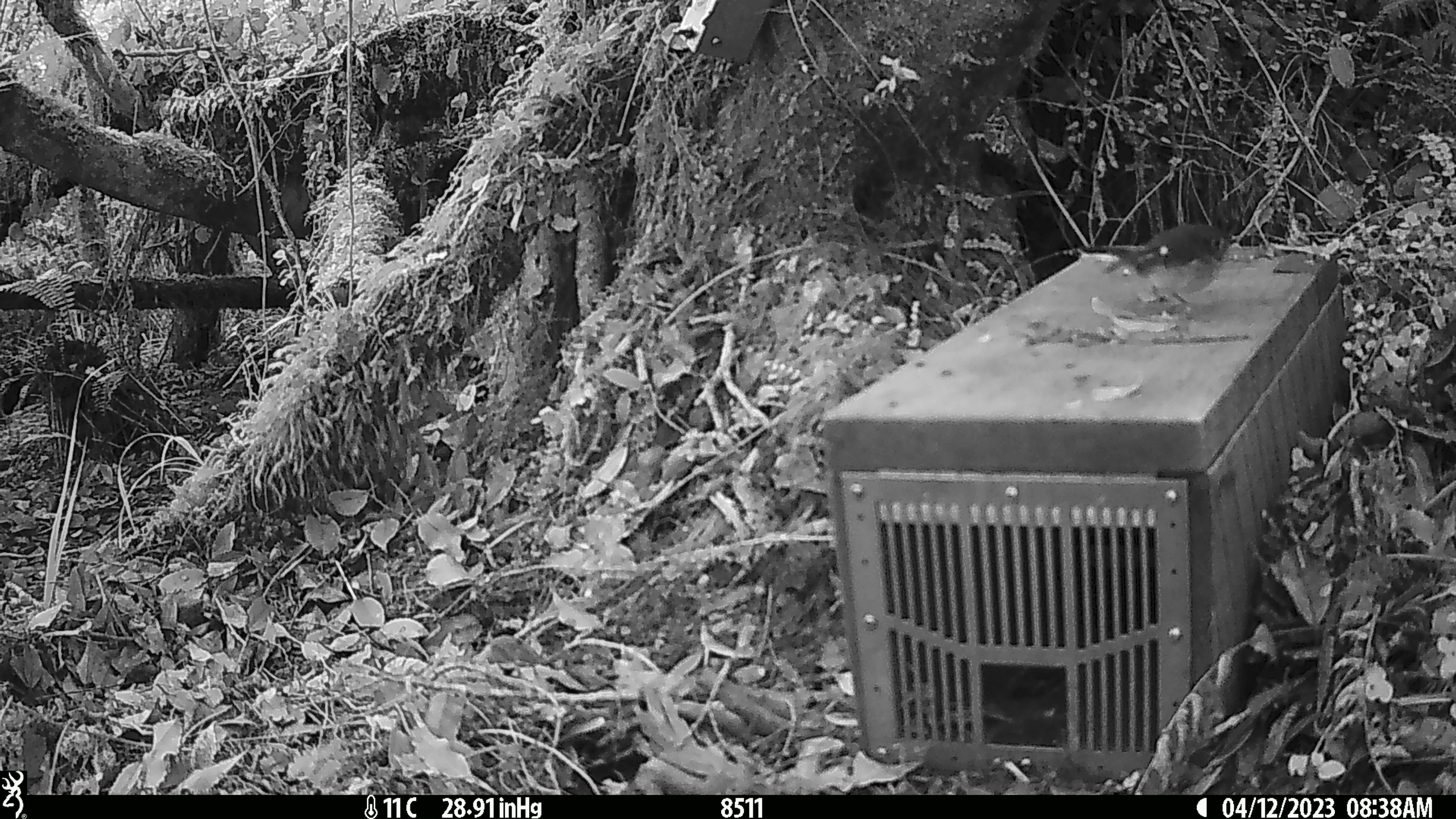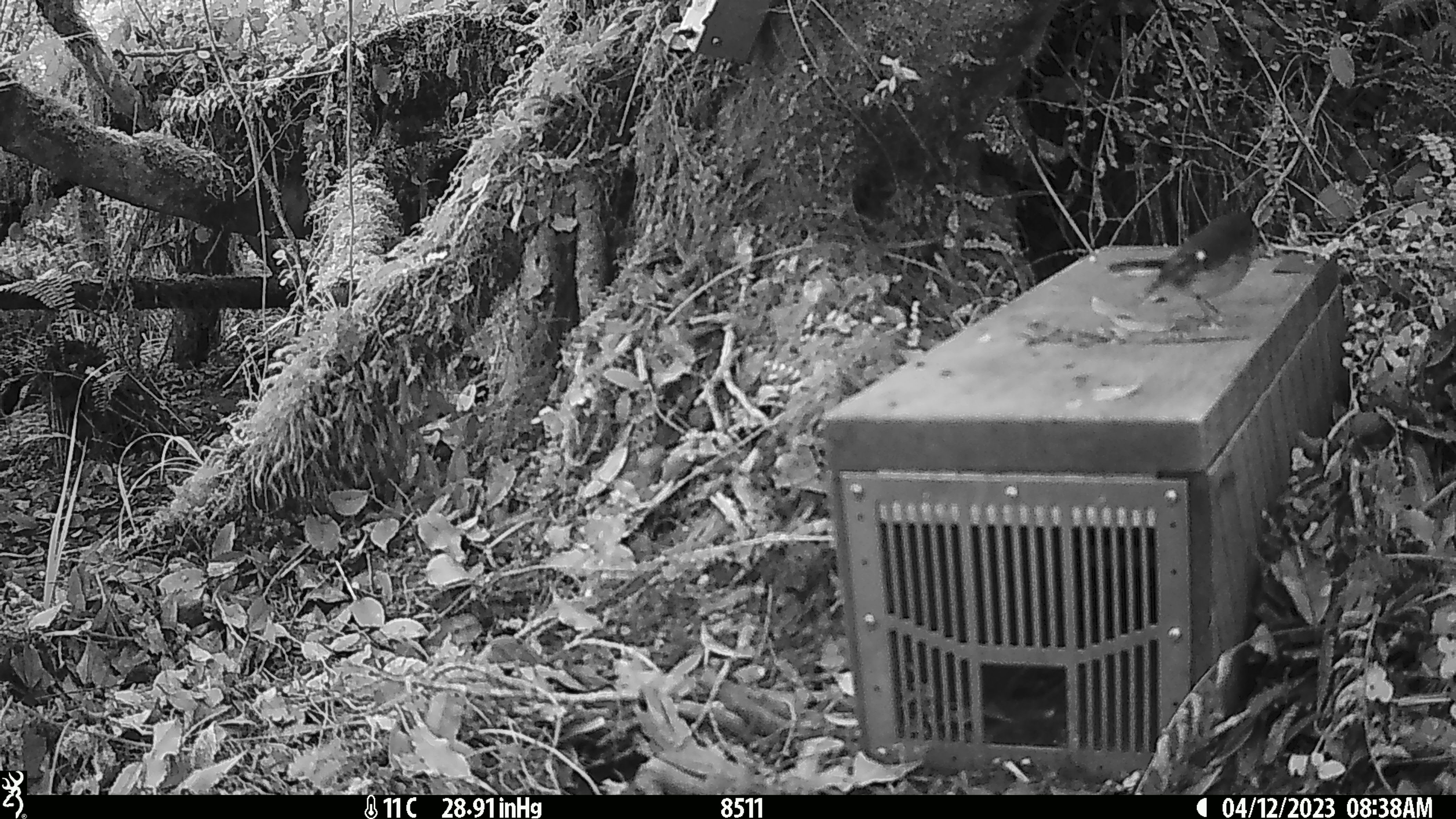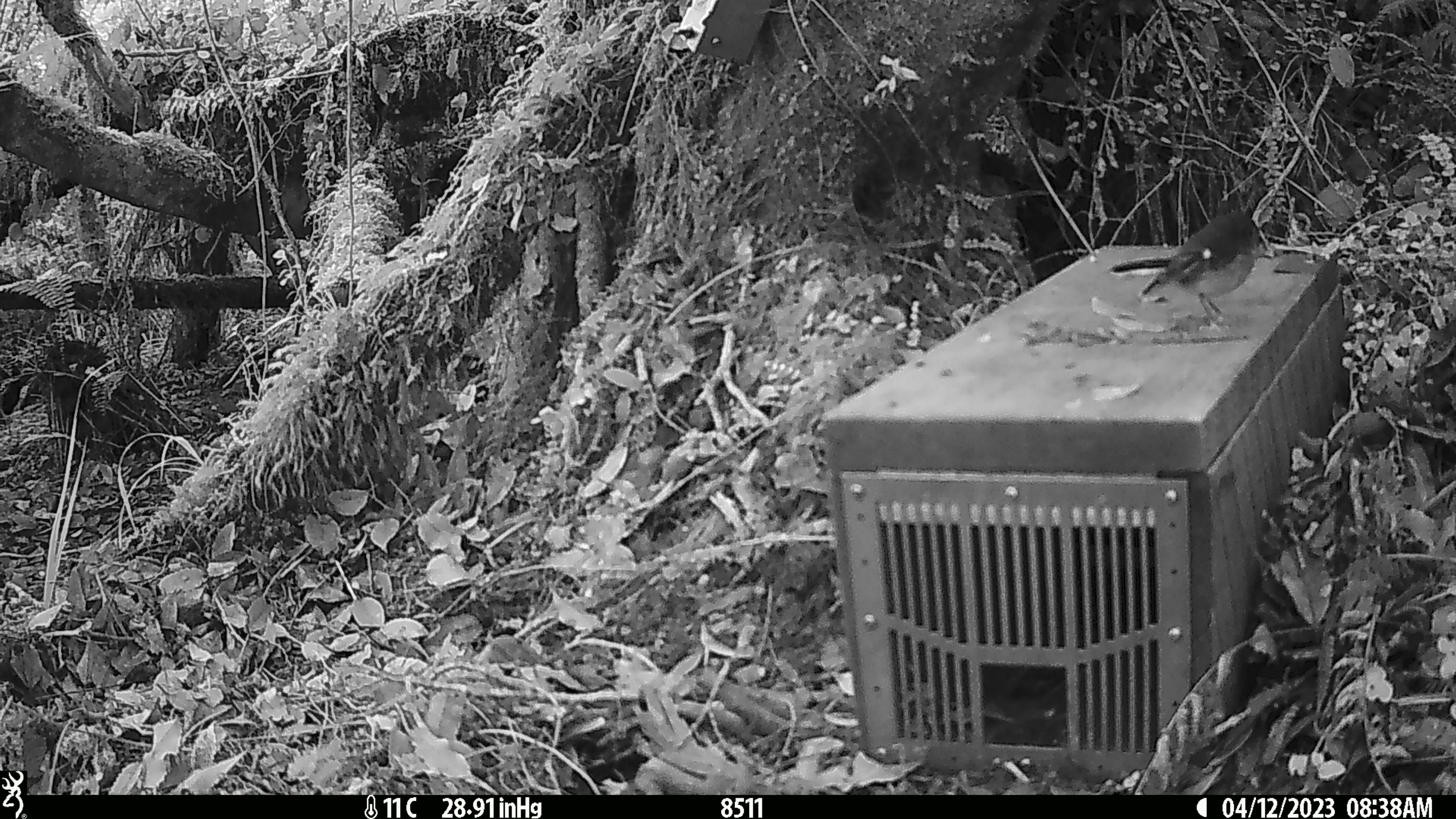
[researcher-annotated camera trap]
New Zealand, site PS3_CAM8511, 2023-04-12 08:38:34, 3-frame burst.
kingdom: Animalia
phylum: Chordata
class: Aves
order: Passeriformes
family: Petroicidae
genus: Petroica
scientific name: Petroica macrocephala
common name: tomtit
Tomtit (Petroica macrocephala).